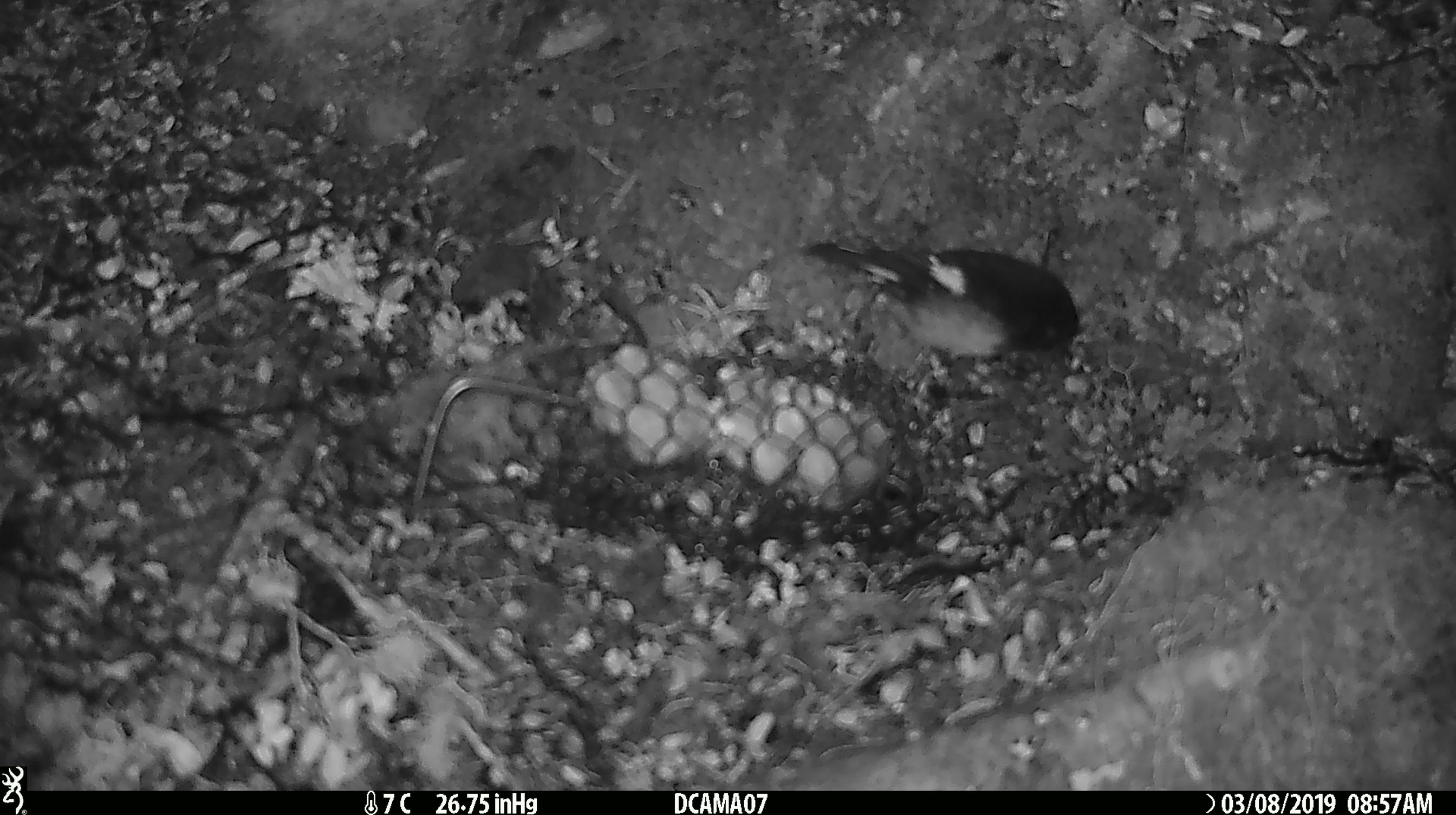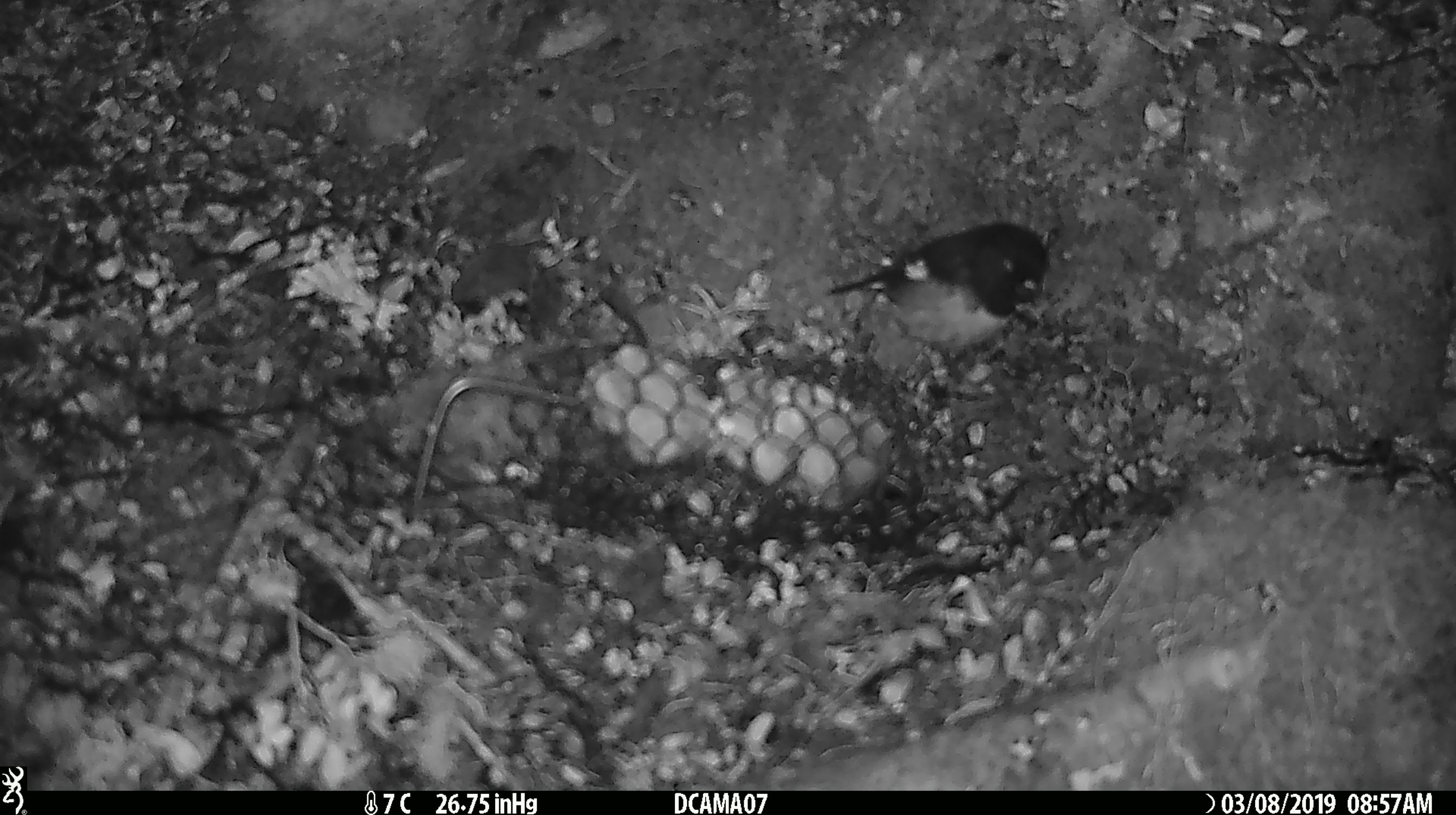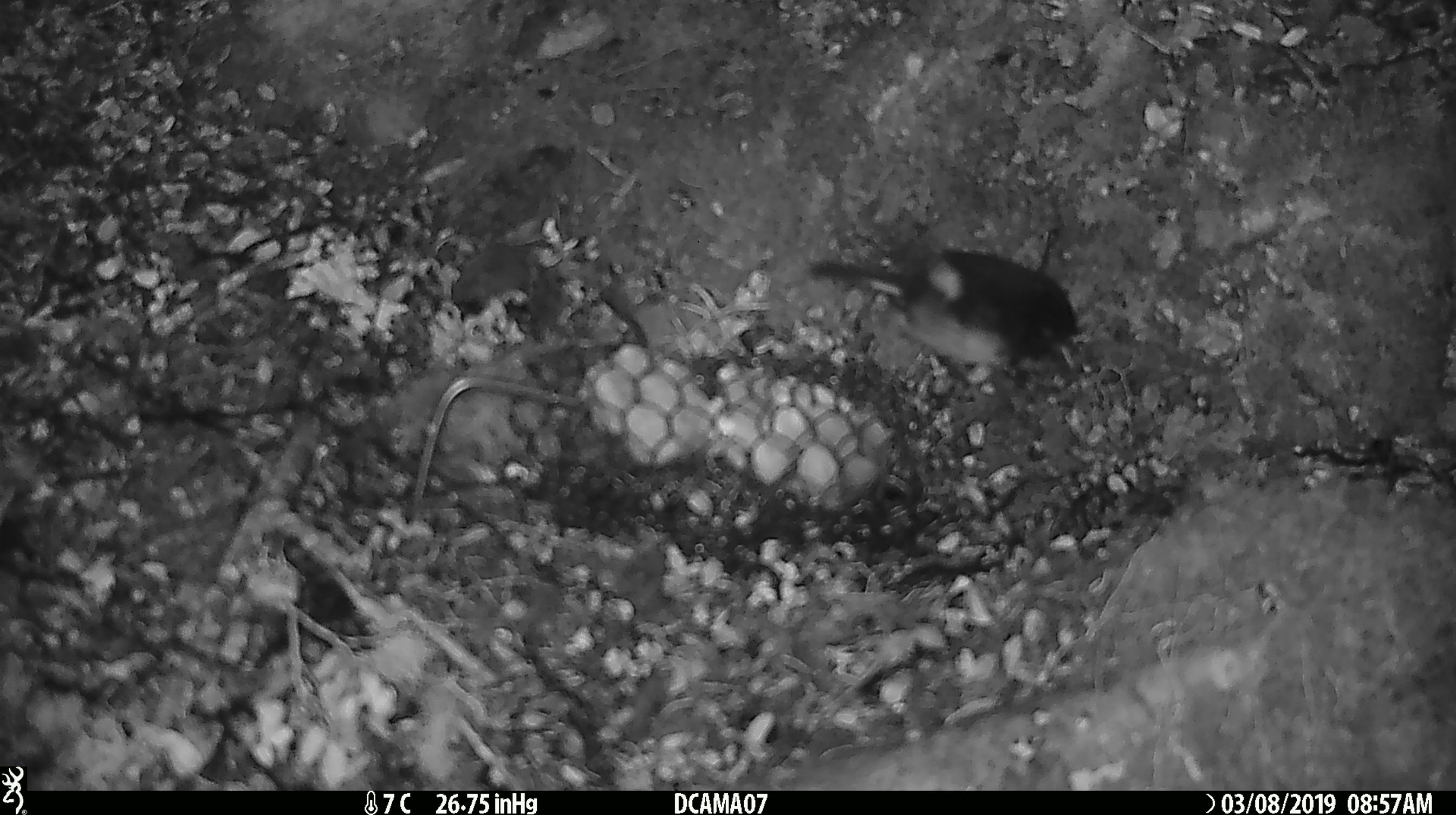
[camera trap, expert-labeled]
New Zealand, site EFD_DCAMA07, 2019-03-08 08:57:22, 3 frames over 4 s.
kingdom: Animalia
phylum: Chordata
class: Aves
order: Passeriformes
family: Petroicidae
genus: Petroica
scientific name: Petroica macrocephala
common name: tomtit